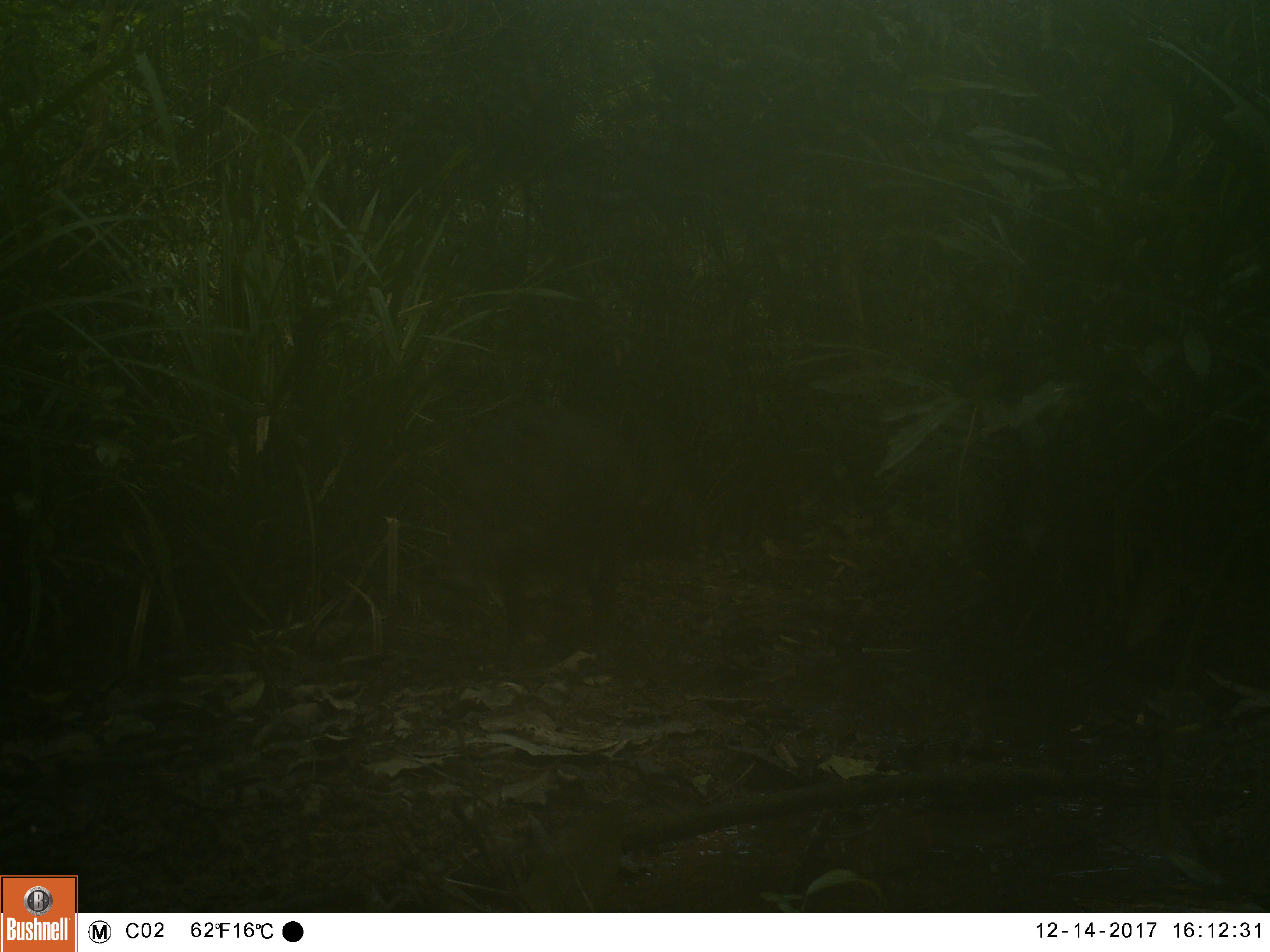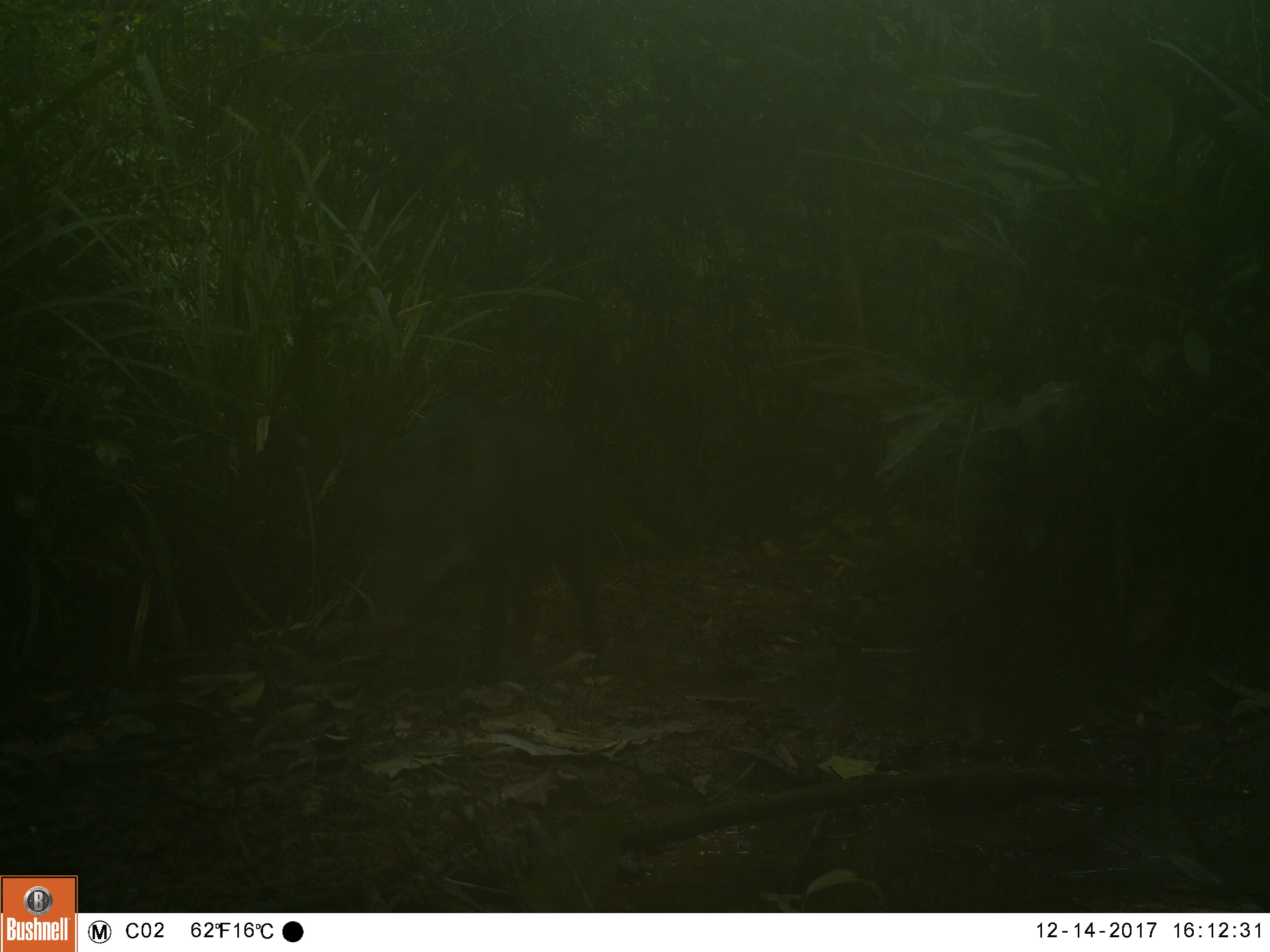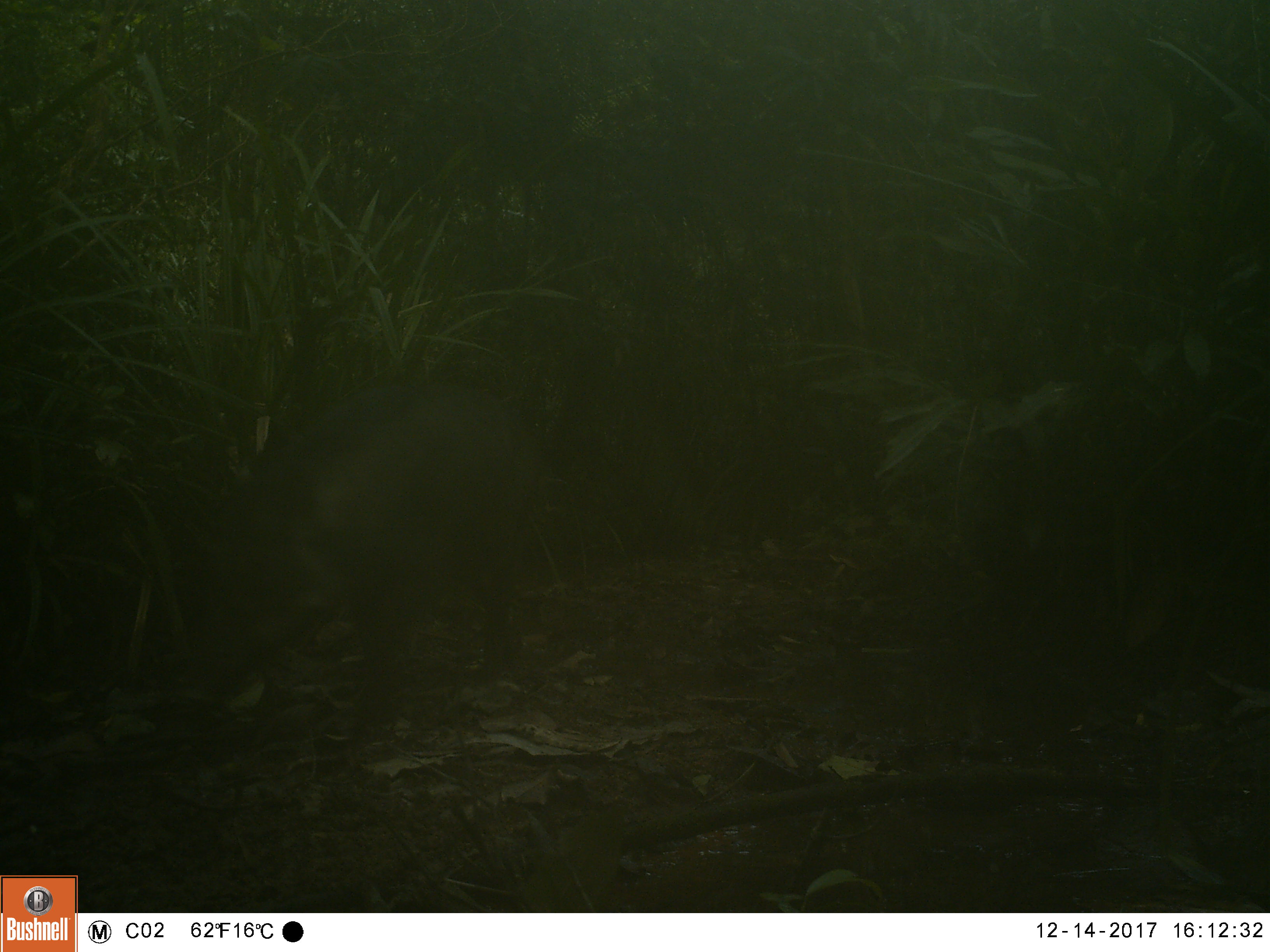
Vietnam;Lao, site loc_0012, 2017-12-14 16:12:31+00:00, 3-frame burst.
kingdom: Animalia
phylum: Chordata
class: Mammalia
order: Artiodactyla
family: Suidae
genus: Sus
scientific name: Sus scrofa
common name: eurasian wild pig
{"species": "eurasian wild pig (Sus scrofa)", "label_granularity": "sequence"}